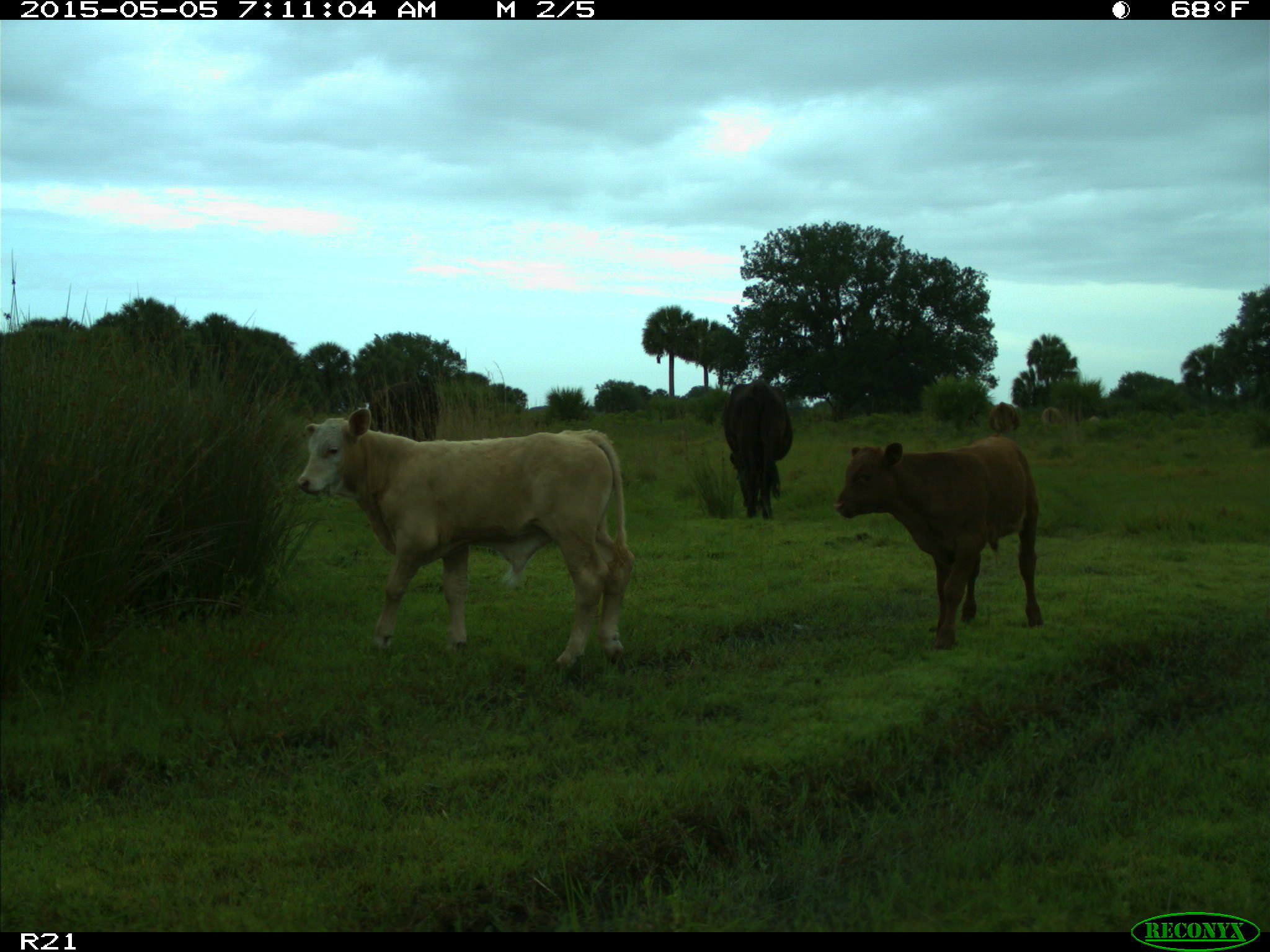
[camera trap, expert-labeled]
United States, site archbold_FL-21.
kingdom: Animalia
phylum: Chordata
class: Mammalia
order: Artiodactyla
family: Bovidae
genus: Bos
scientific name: Bos taurus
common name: domestic cow